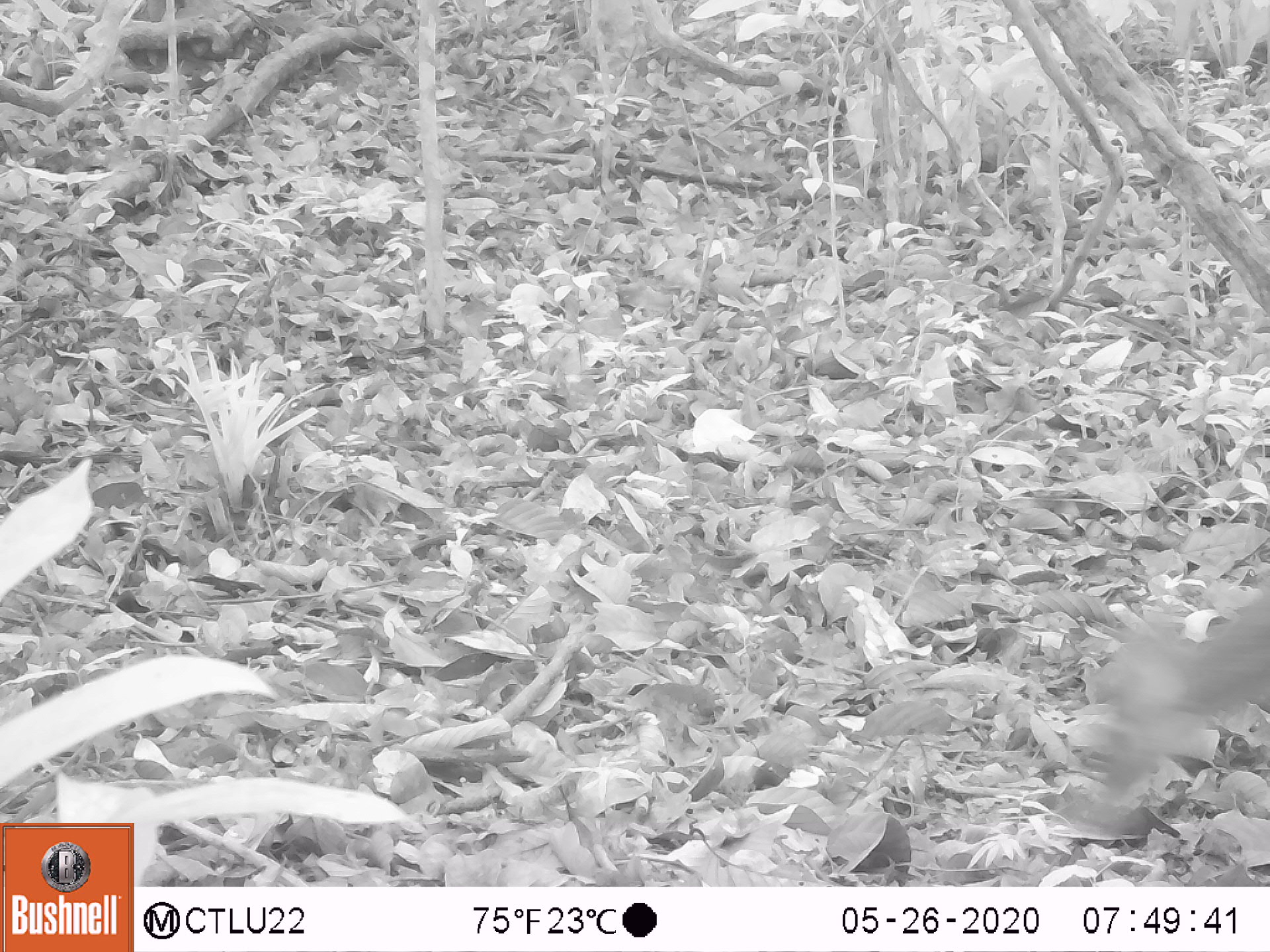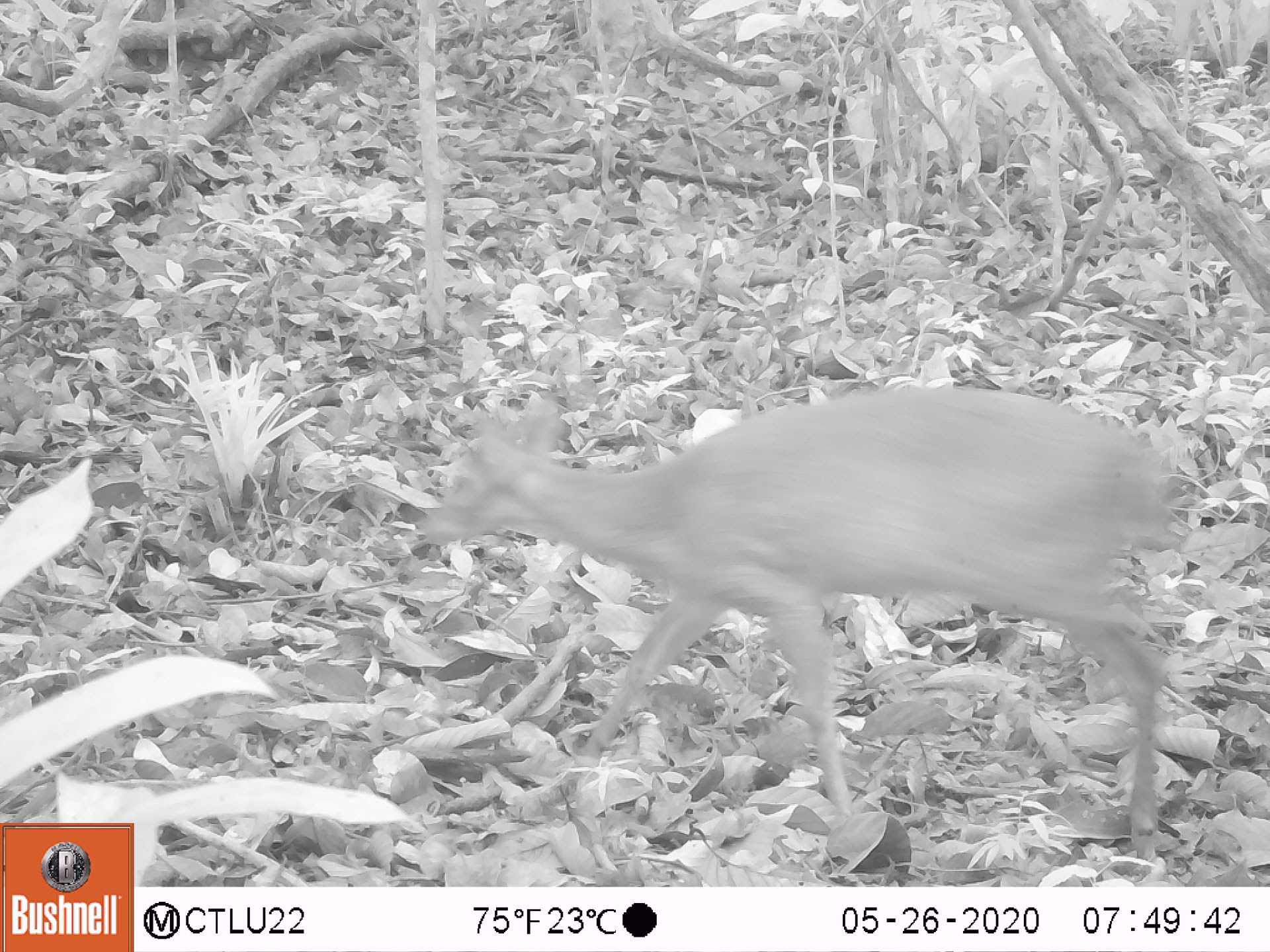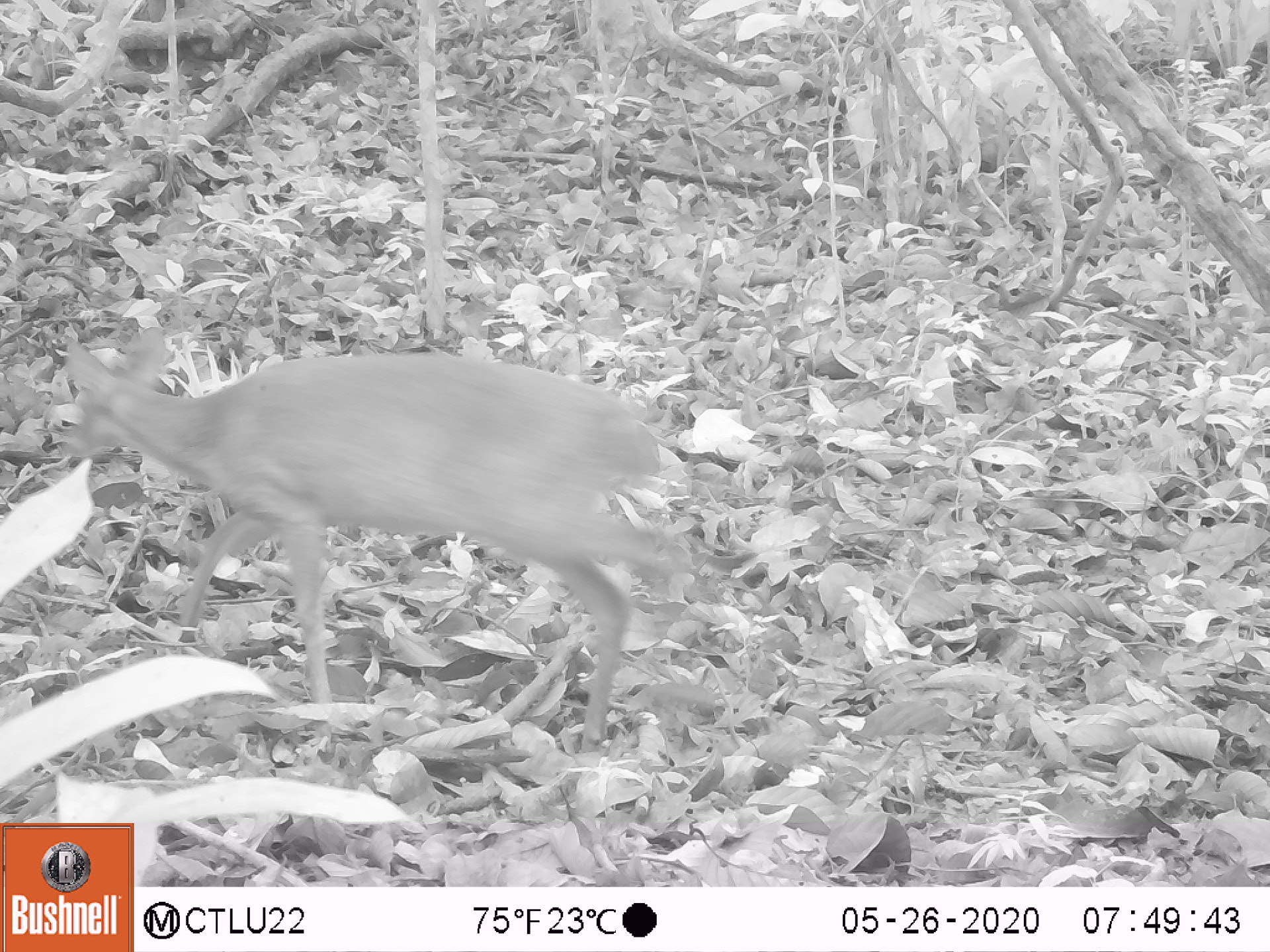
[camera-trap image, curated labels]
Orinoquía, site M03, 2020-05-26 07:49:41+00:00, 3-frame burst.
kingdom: Animalia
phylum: Chordata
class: Mammalia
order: Artiodactyla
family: Cervidae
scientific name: Cervidae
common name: deer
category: unknown cervid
Unknown cervid (deer) (Cervidae).